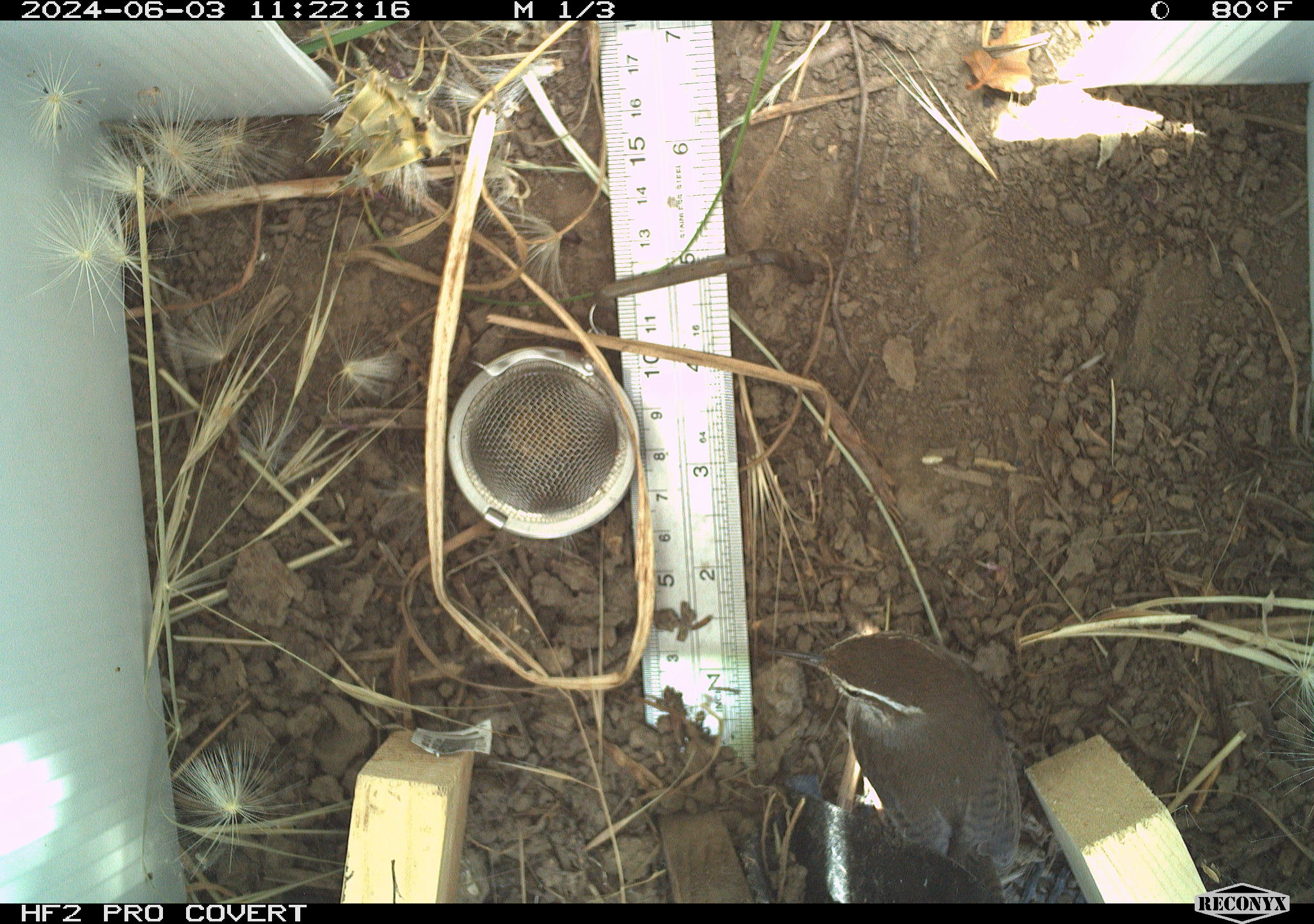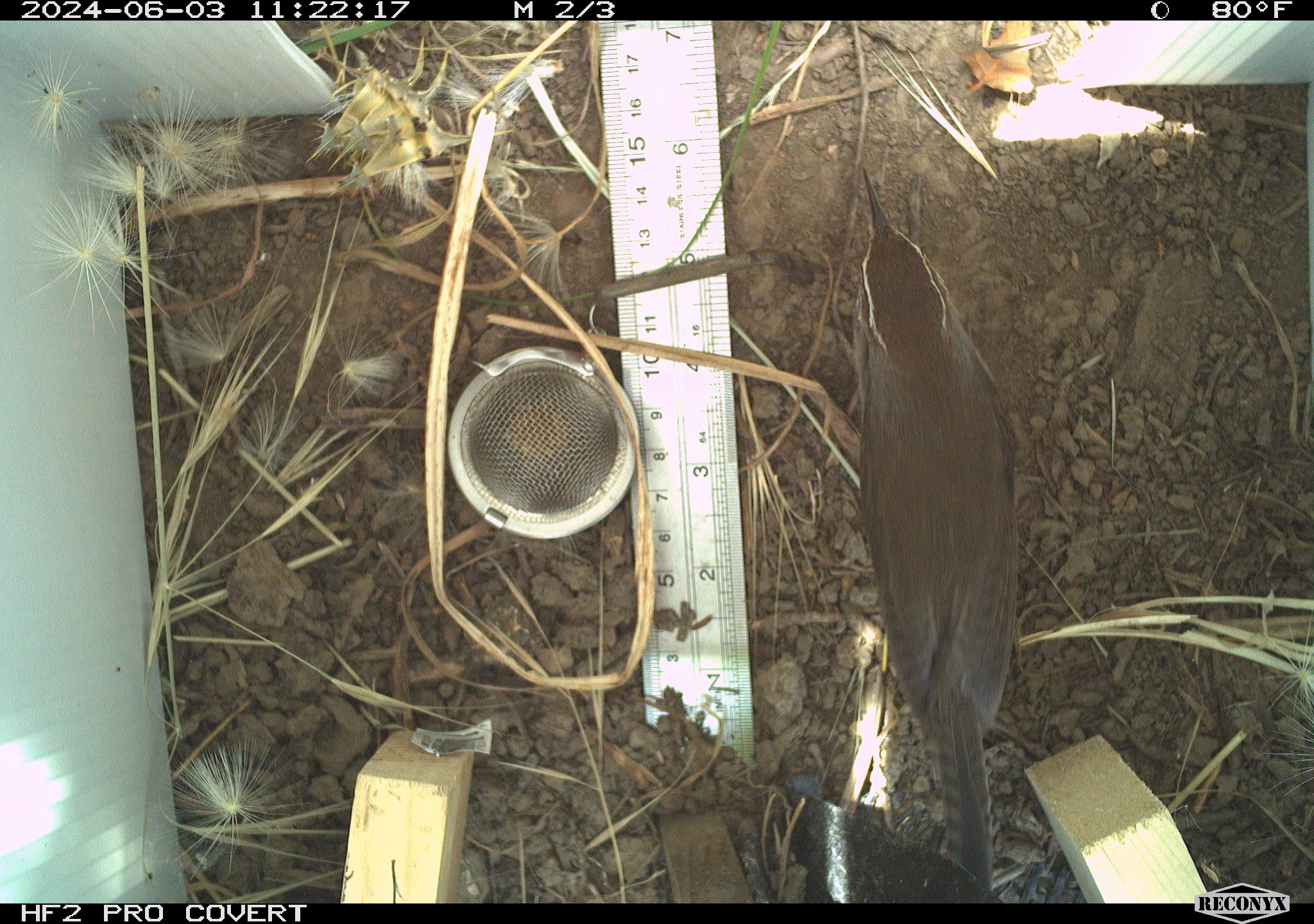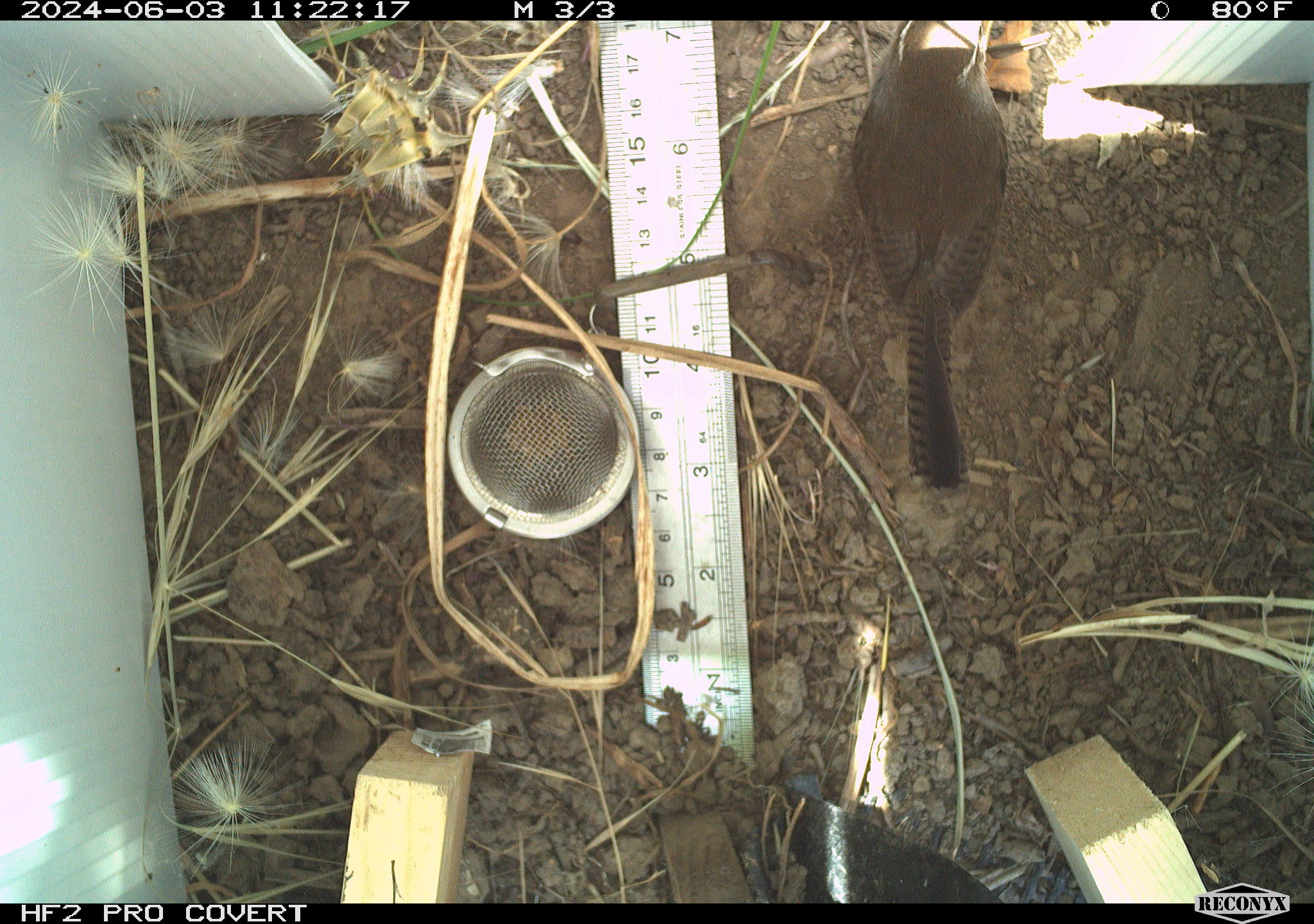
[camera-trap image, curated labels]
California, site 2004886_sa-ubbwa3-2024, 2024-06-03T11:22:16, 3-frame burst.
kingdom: Animalia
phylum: Chordata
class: Aves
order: Passeriformes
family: Troglodytidae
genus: Troglodytes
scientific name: Troglodytes aedon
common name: house wren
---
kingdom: Animalia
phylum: Chordata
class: Aves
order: Passeriformes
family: Troglodytidae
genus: Thryomanes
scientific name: Thryomanes bewickii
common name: bewick's wren